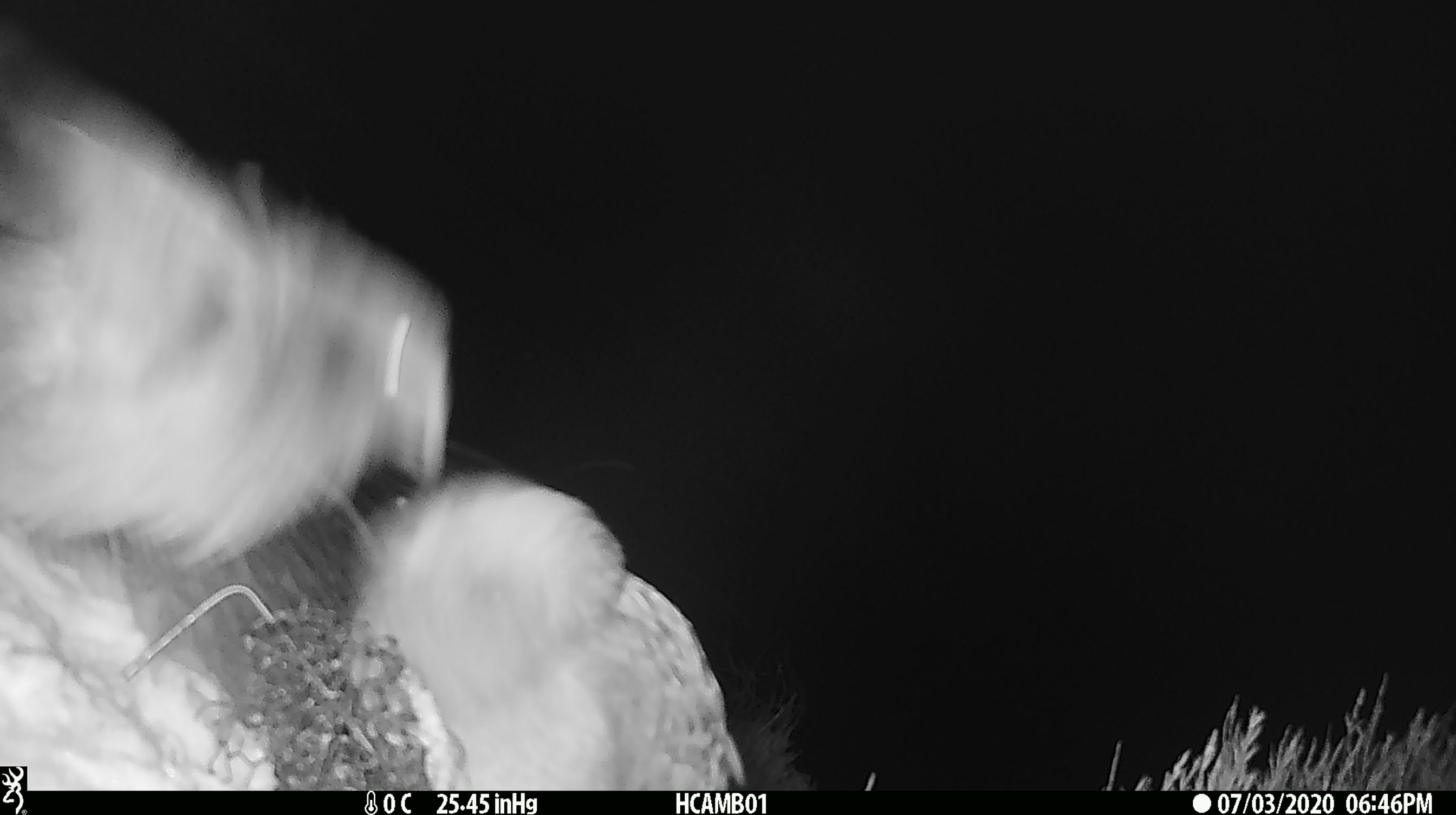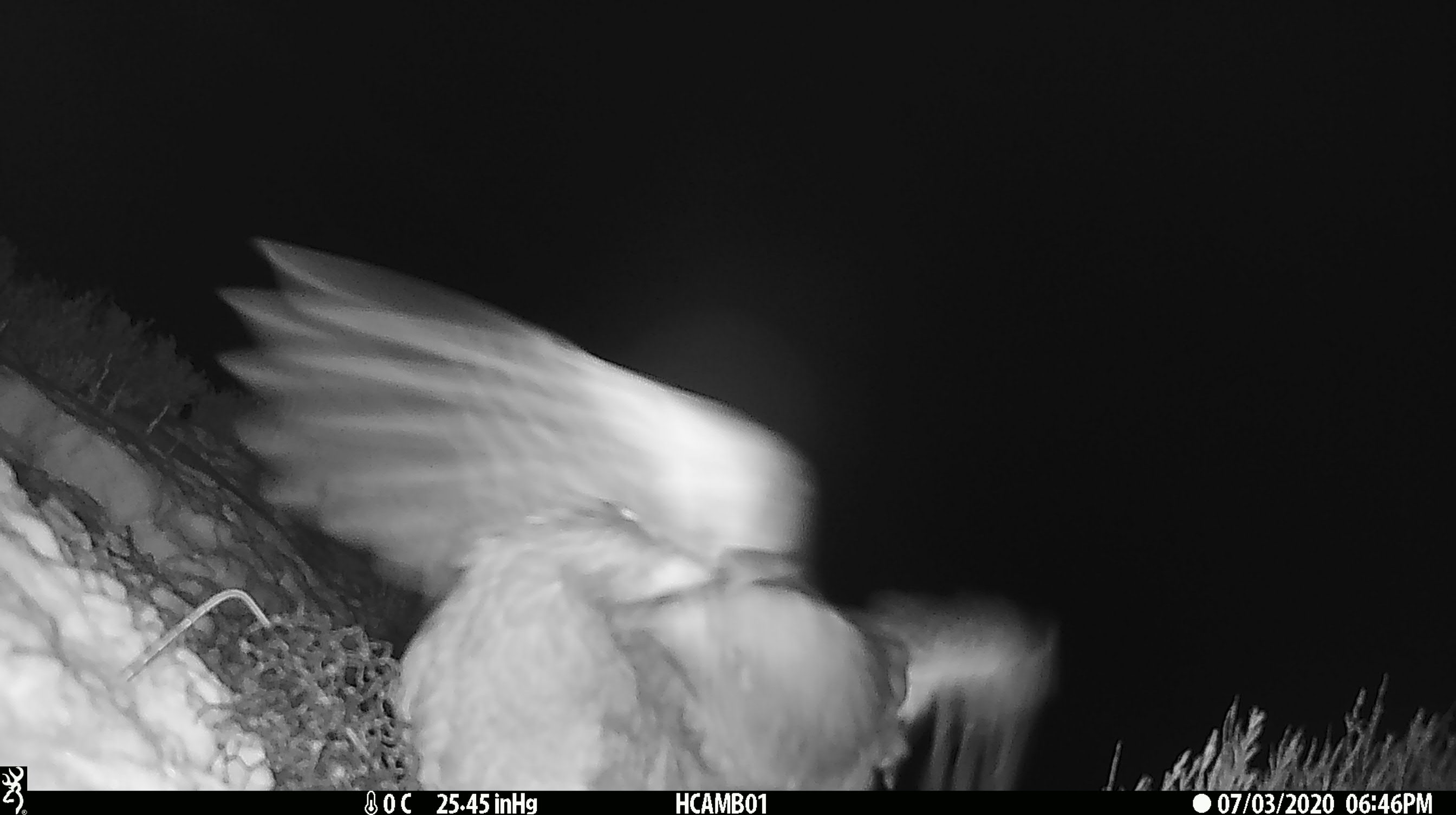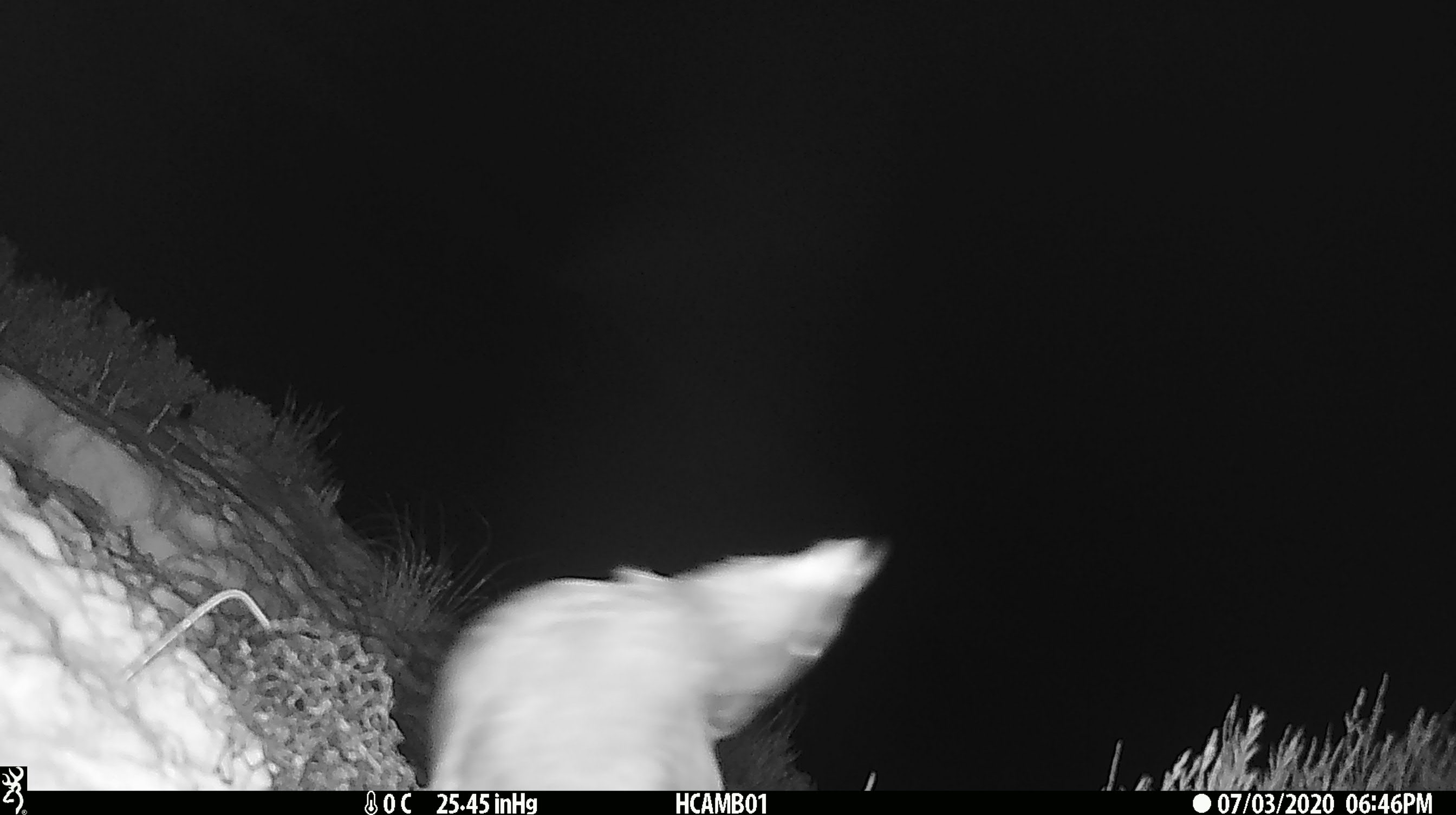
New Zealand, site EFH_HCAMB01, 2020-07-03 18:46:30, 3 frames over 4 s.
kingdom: Animalia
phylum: Chordata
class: Aves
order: Psittaciformes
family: Strigopidae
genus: Nestor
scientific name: Nestor notabilis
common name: kea